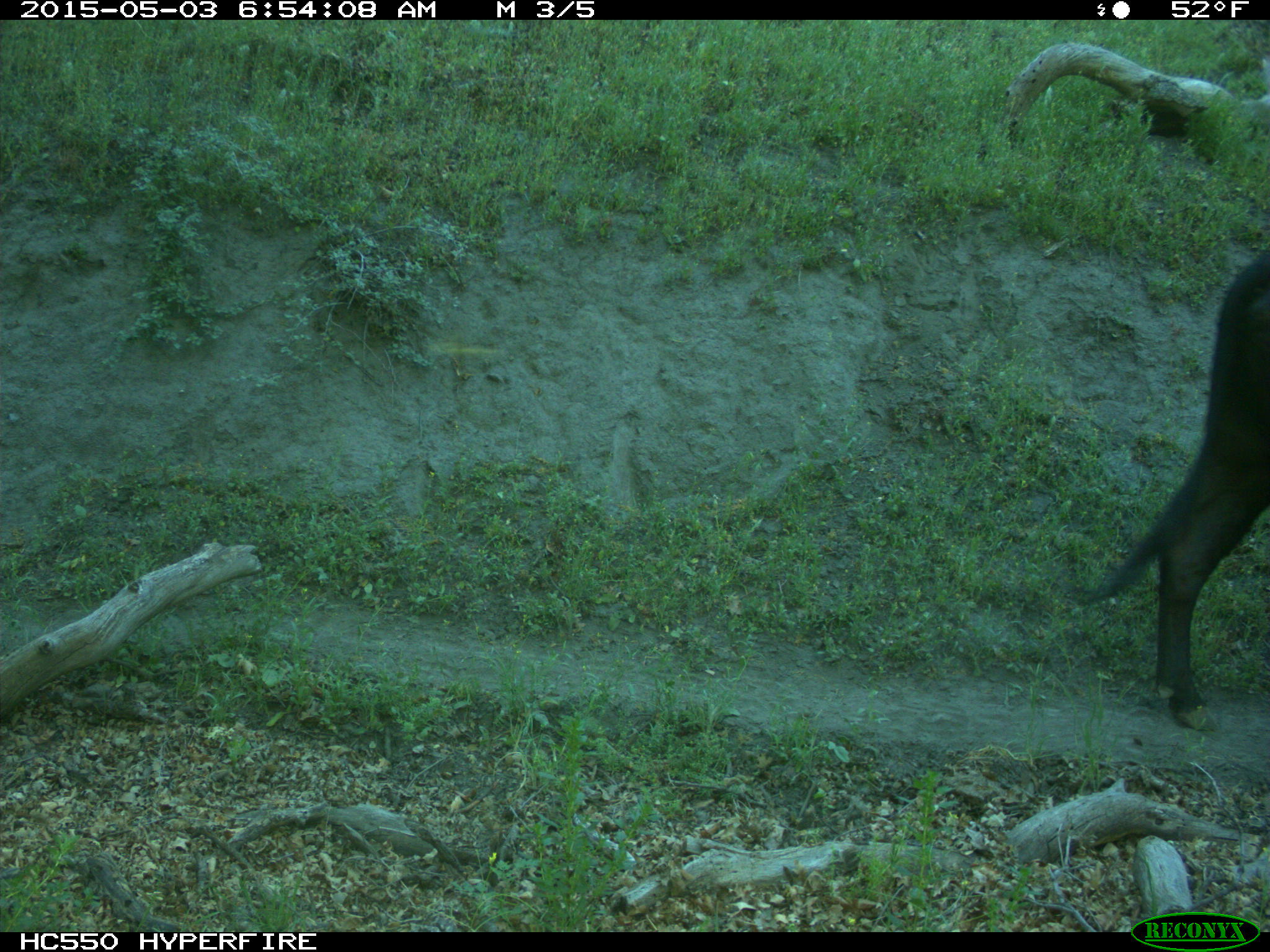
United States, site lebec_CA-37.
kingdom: Animalia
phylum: Chordata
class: Mammalia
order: Artiodactyla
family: Bovidae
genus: Bos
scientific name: Bos taurus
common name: domestic cow